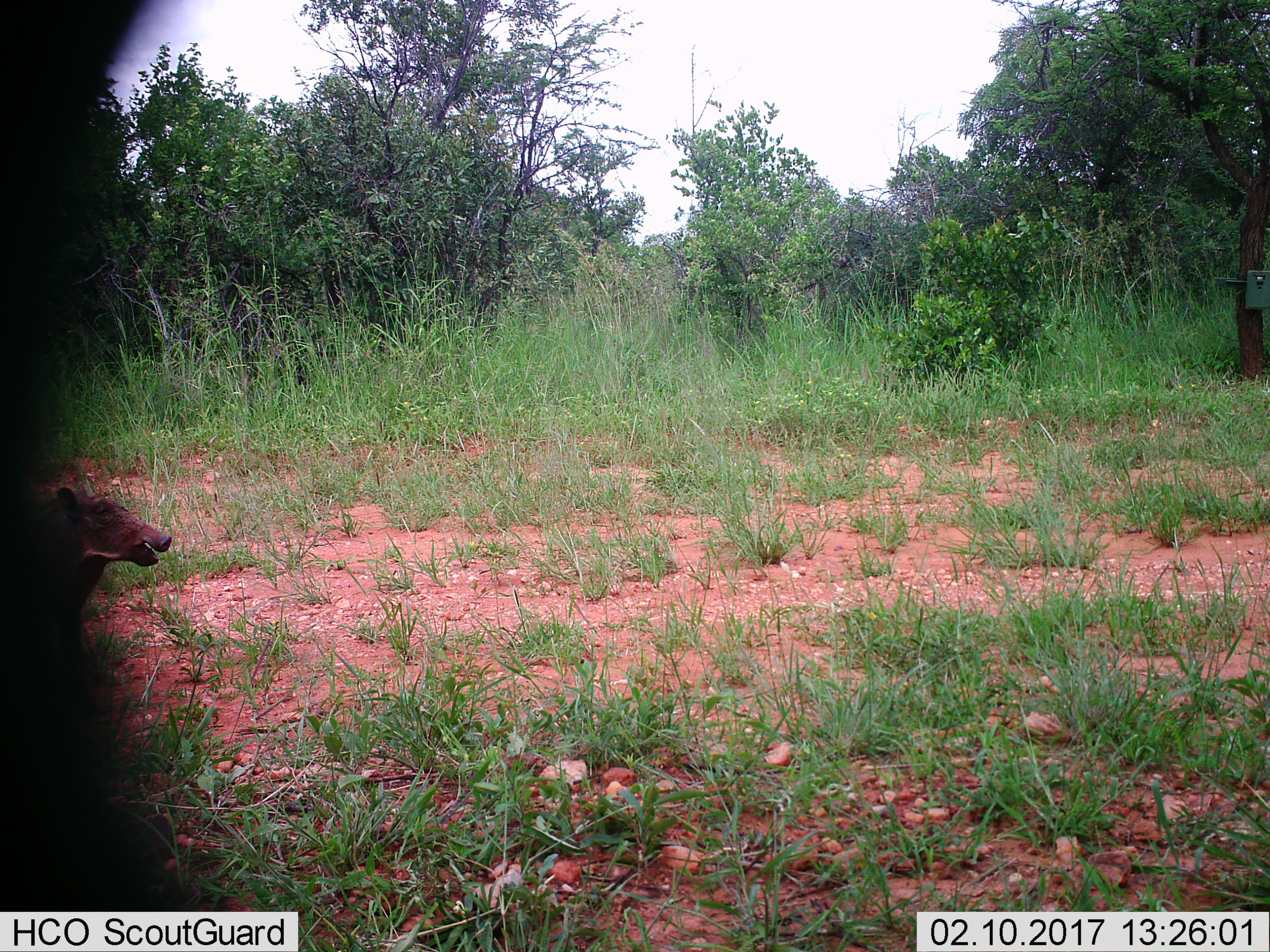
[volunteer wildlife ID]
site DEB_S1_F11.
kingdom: Animalia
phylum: Chordata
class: Mammalia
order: Artiodactyla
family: Suidae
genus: Phacochoerus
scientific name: Phacochoerus africanus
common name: warthog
Warthog (Phacochoerus africanus), count 1. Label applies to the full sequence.